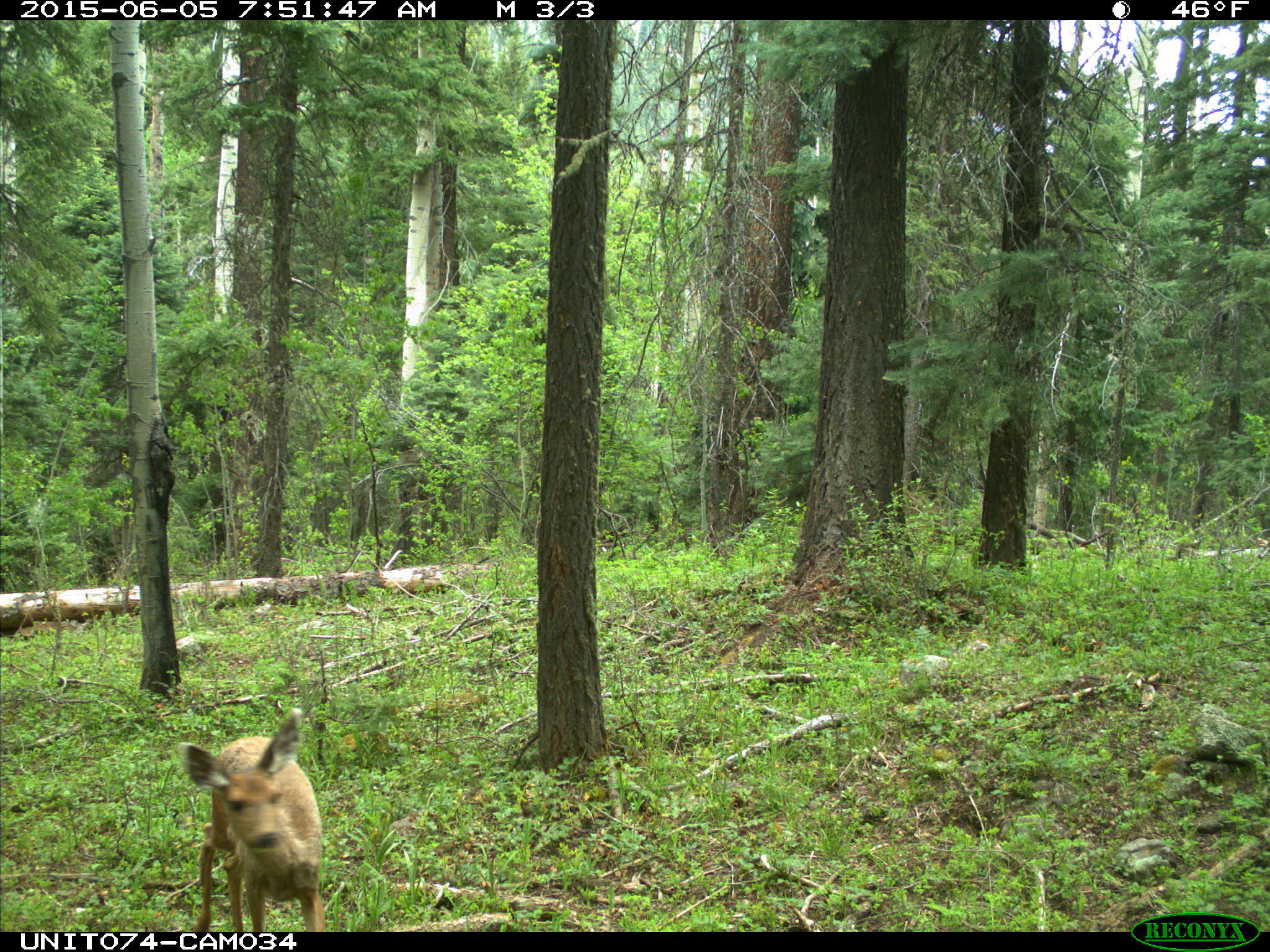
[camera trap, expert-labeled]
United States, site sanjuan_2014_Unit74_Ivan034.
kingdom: Animalia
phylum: Chordata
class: Mammalia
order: Artiodactyla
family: Cervidae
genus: Odocoileus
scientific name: Odocoileus hemionus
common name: mule deer